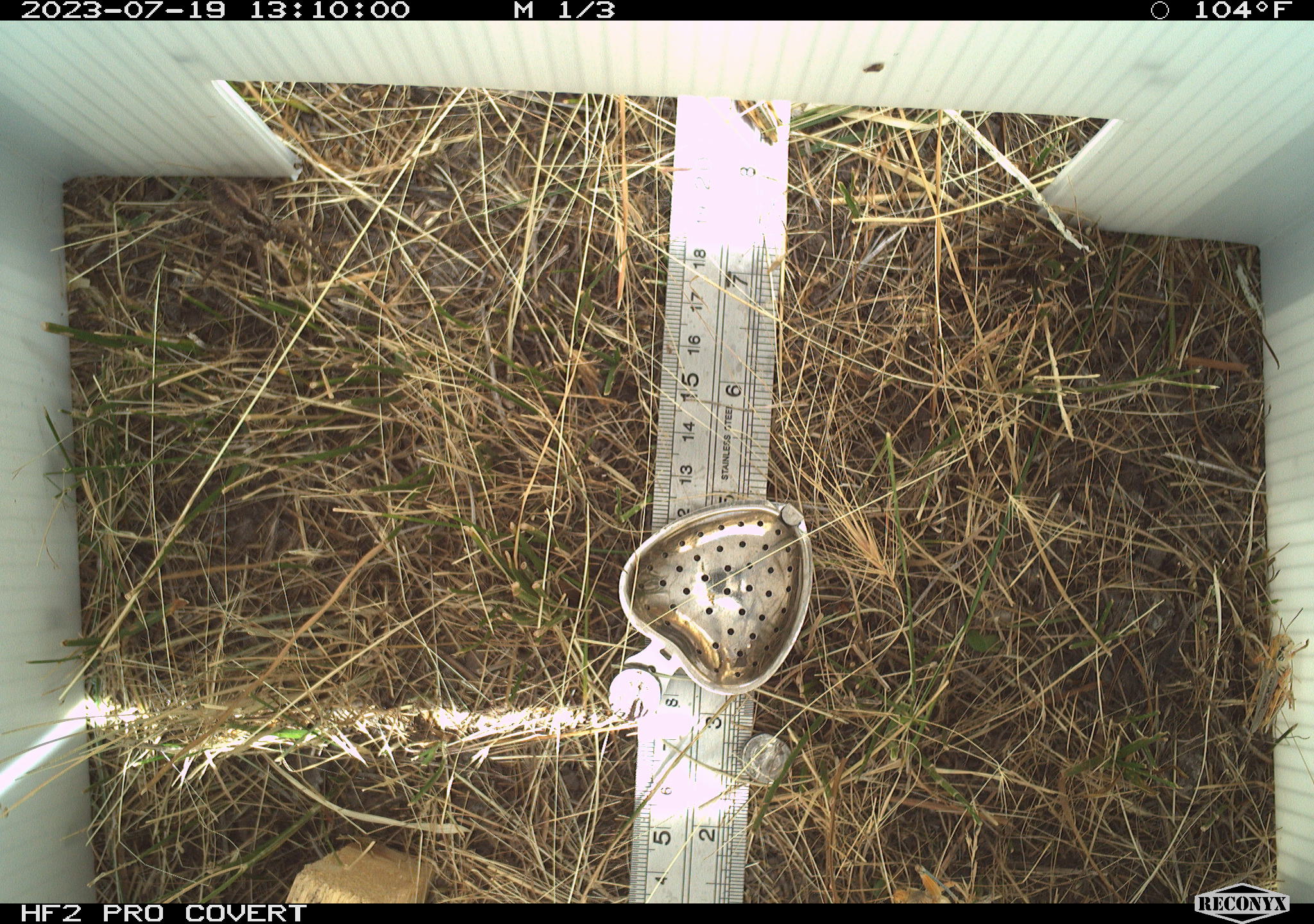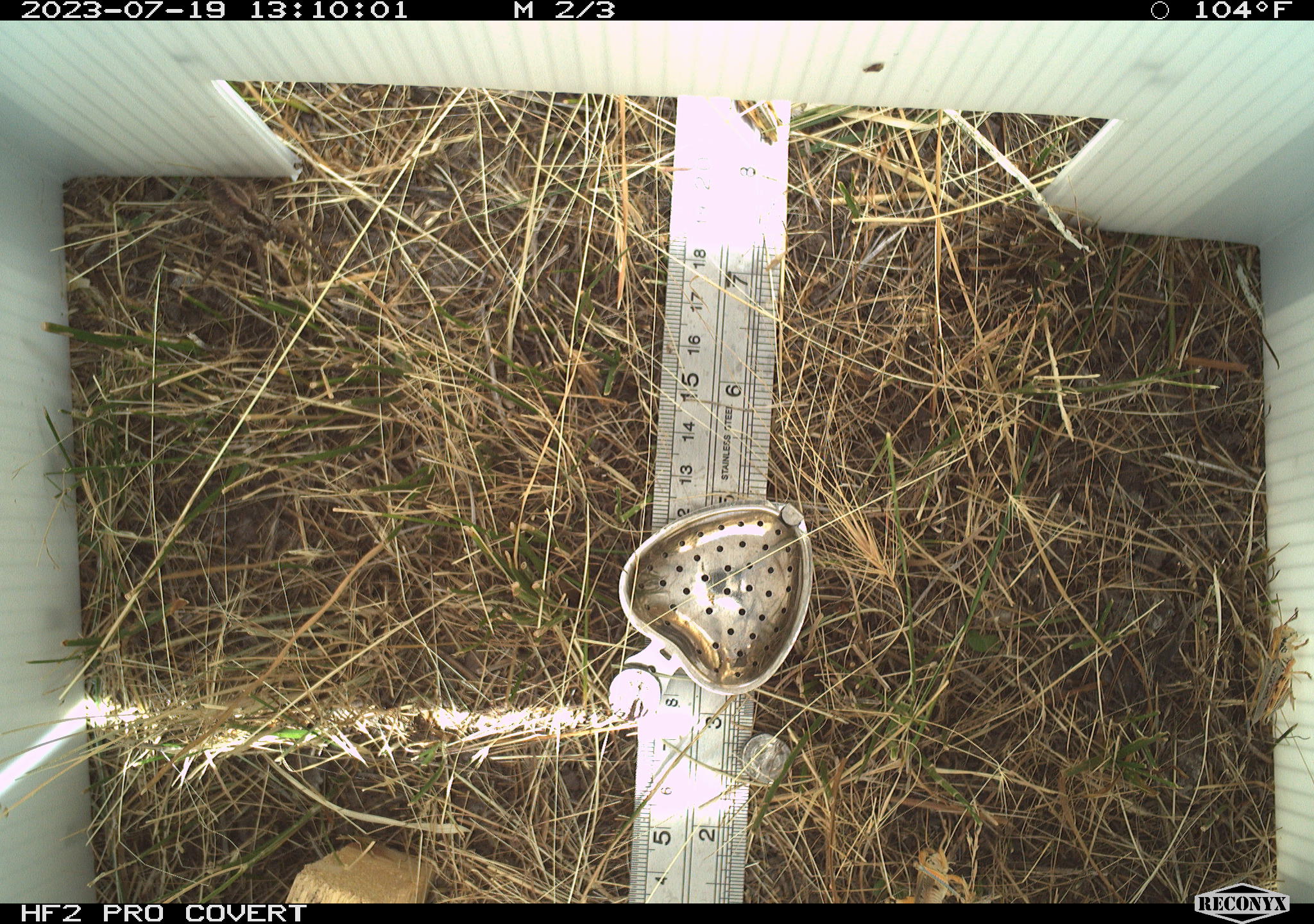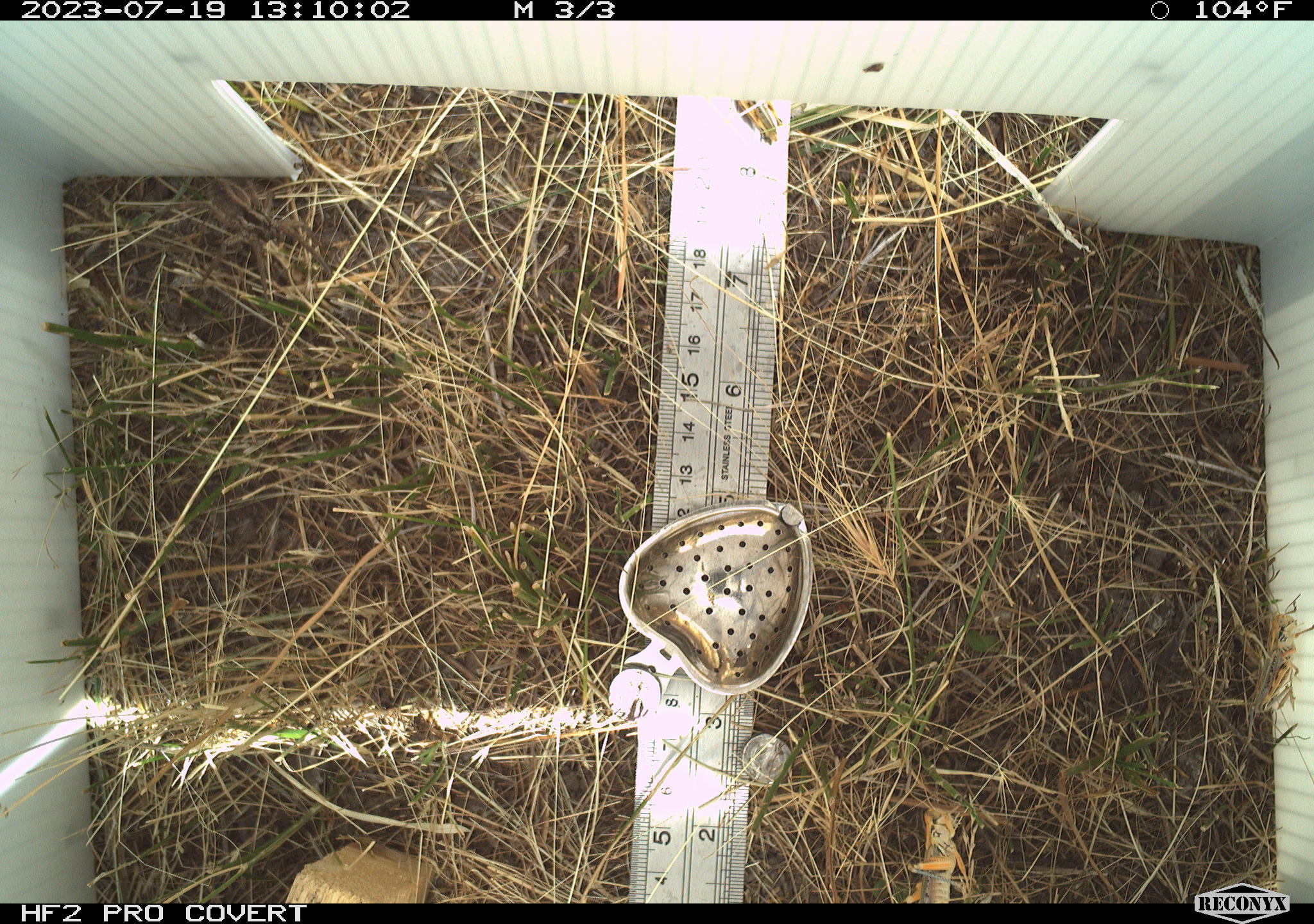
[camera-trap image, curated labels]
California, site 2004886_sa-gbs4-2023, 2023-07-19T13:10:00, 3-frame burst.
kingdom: Animalia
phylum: Arthropoda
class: Insecta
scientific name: Insecta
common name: insect